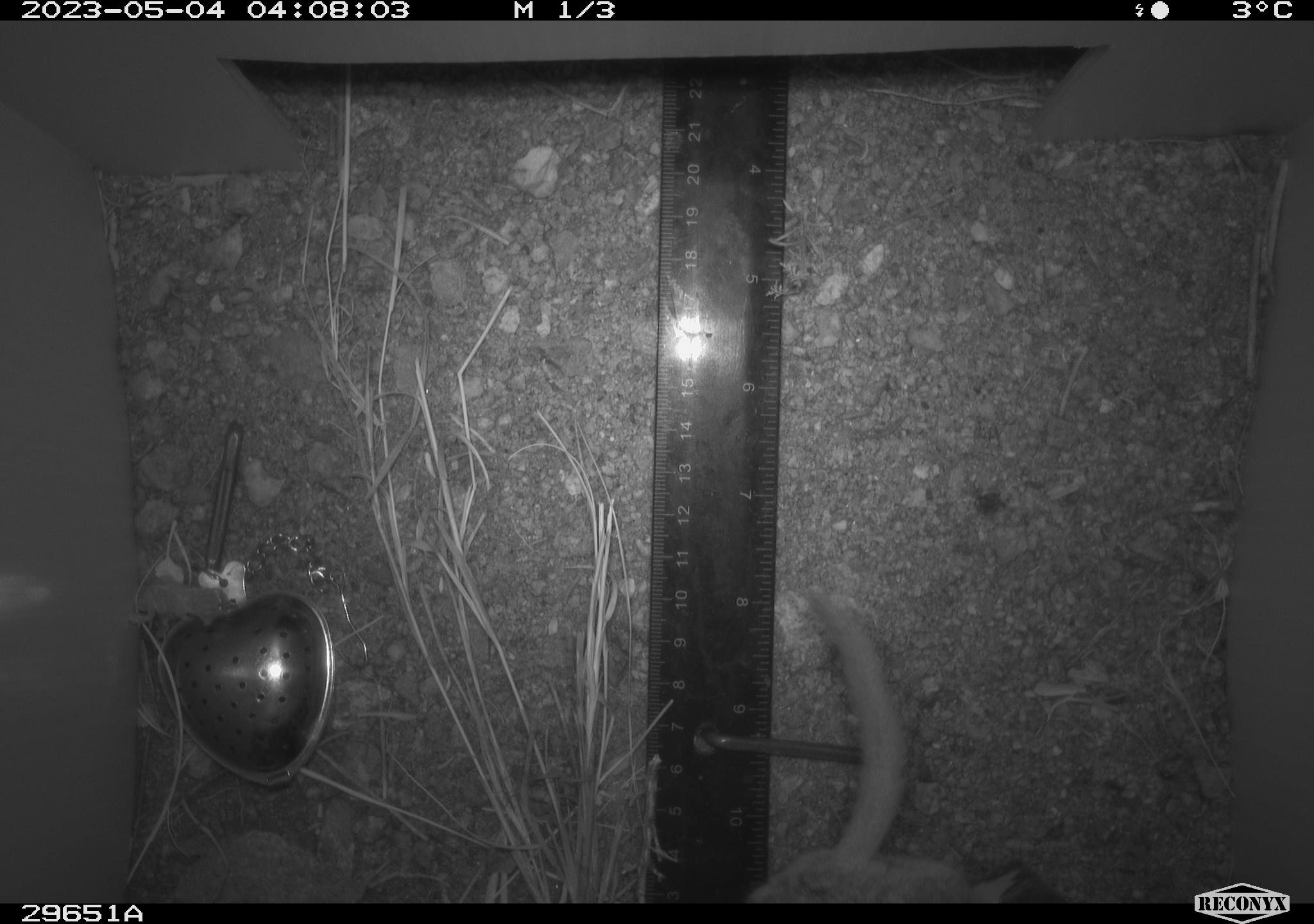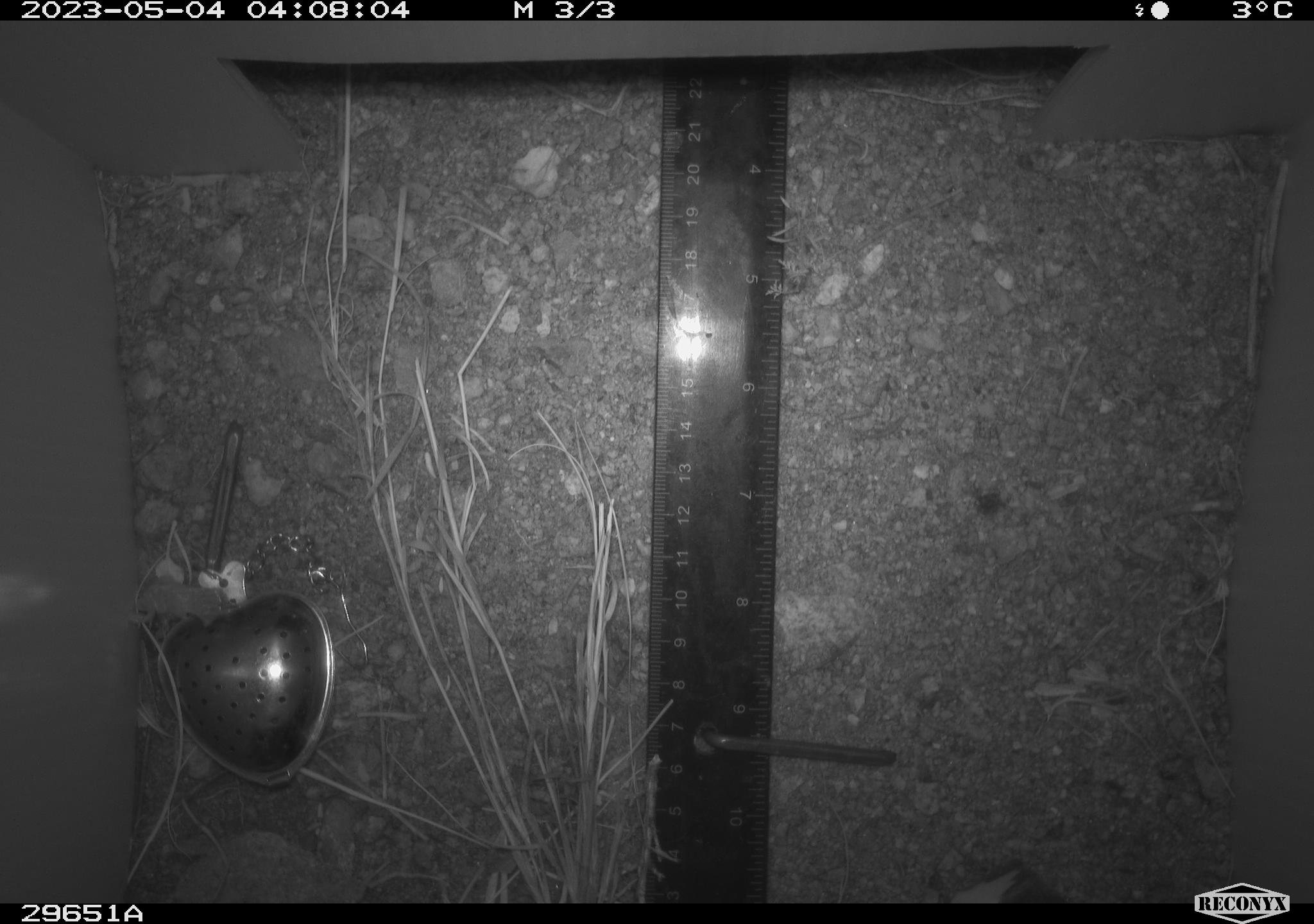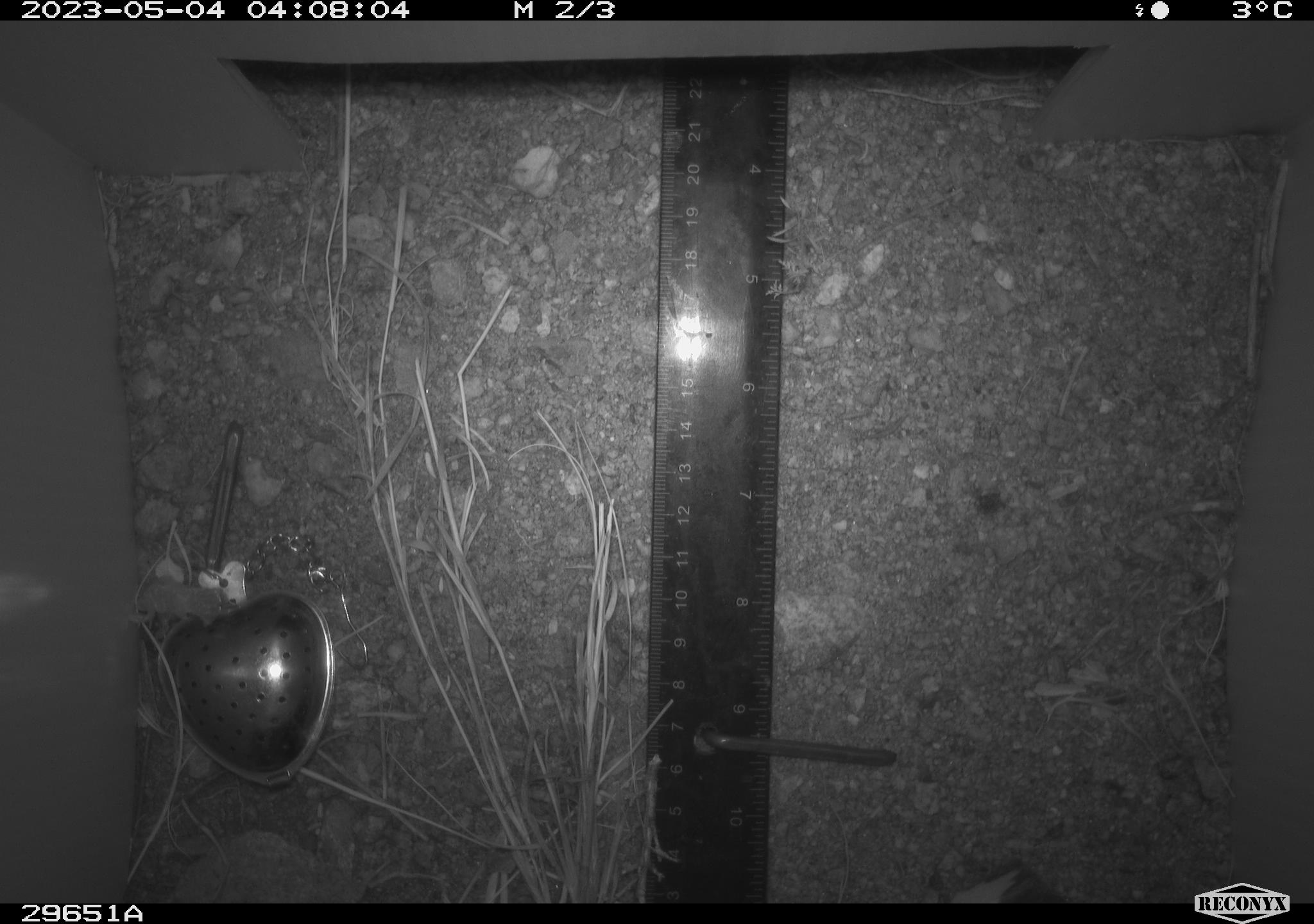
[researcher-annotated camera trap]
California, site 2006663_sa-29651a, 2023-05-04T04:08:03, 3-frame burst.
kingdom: Animalia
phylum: Chordata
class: Mammalia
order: Rodentia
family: Cricetidae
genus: Peromyscus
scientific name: Peromyscus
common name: deer mice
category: peromyscus species